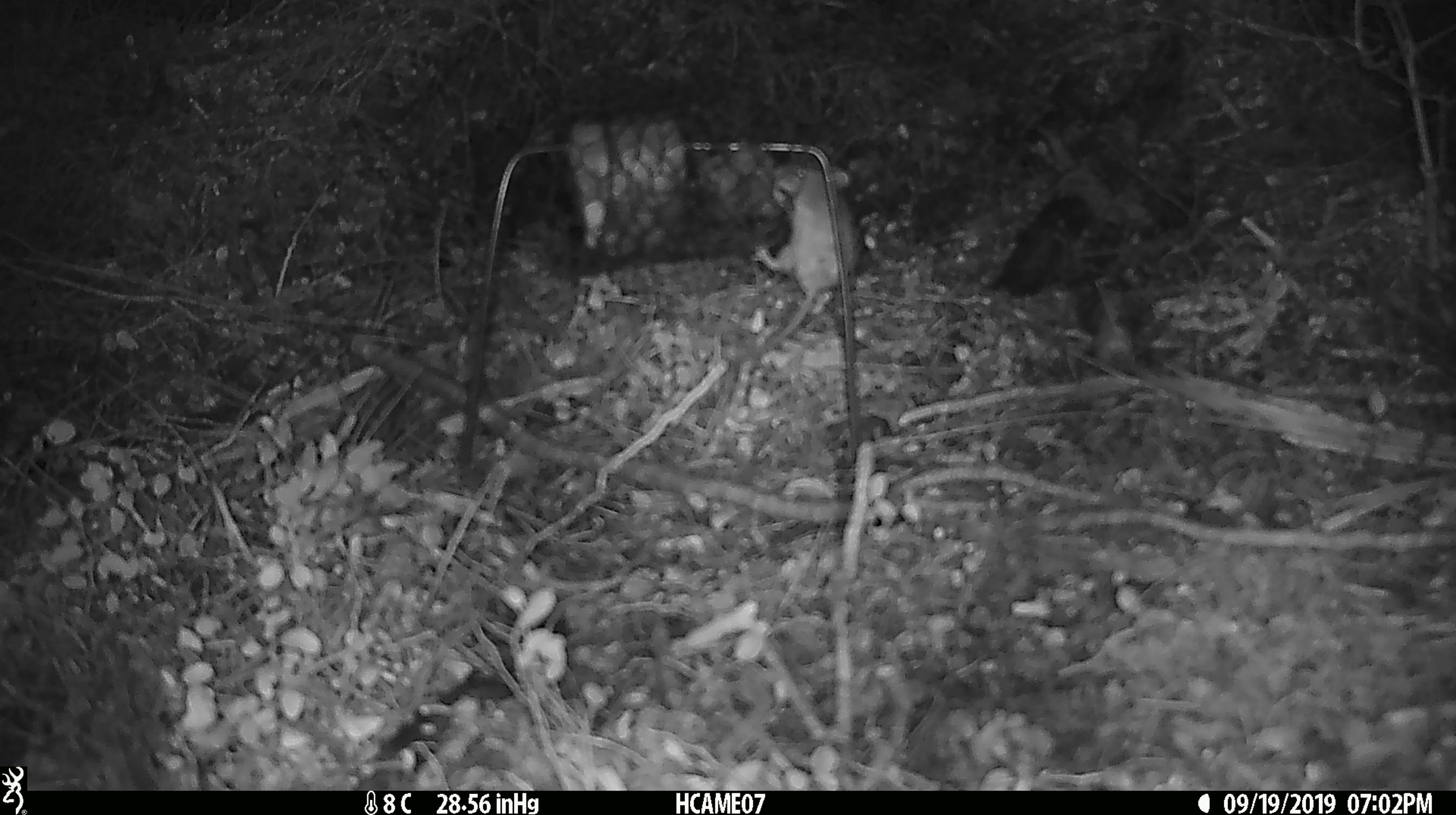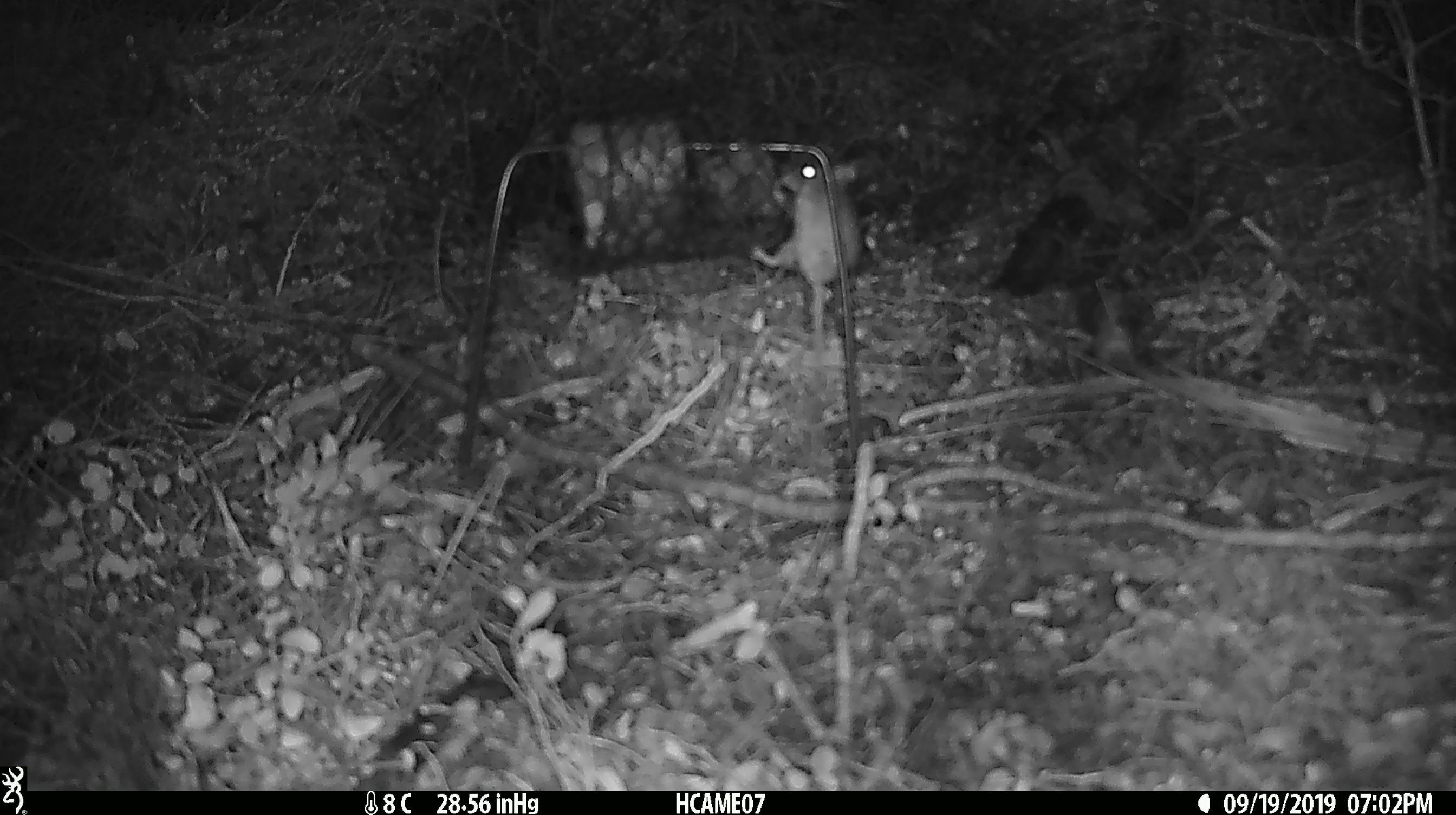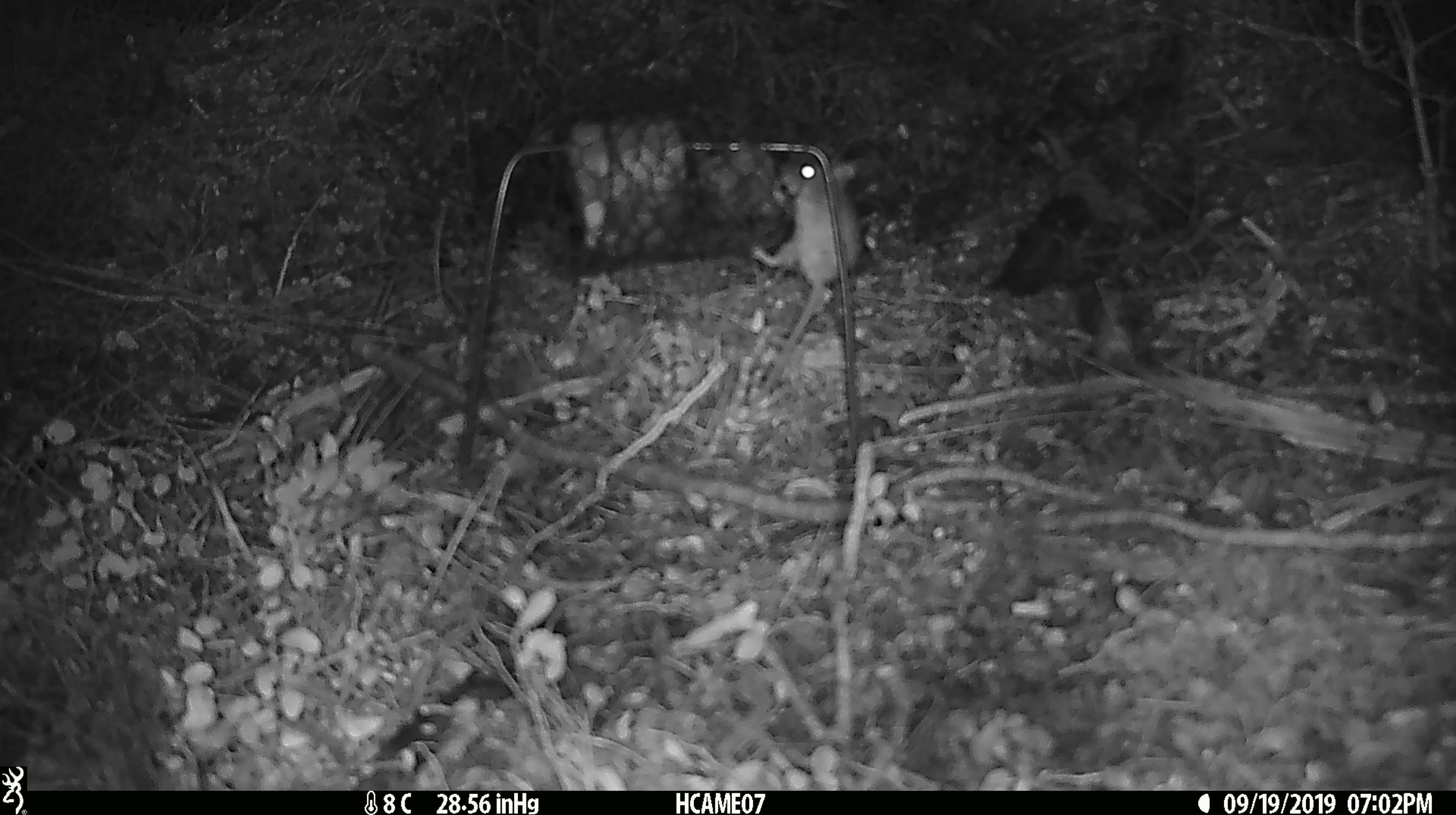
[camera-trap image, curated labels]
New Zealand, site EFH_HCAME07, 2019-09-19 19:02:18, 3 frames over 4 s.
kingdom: Animalia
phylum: Chordata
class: Mammalia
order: Rodentia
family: Muridae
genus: Mus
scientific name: Mus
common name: mouse